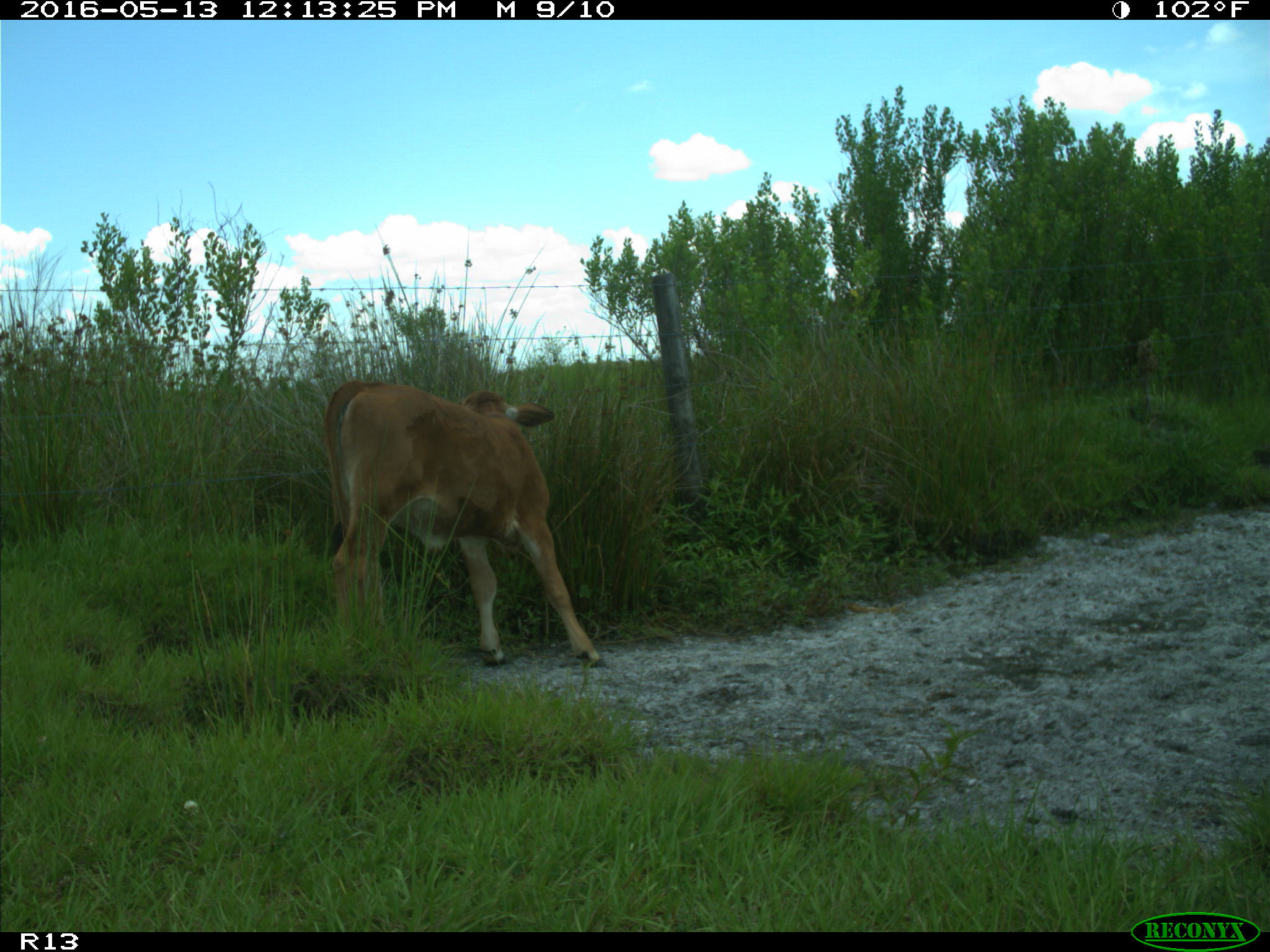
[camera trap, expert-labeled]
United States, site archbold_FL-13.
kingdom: Animalia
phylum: Chordata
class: Mammalia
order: Artiodactyla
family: Bovidae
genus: Bos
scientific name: Bos taurus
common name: domestic cow